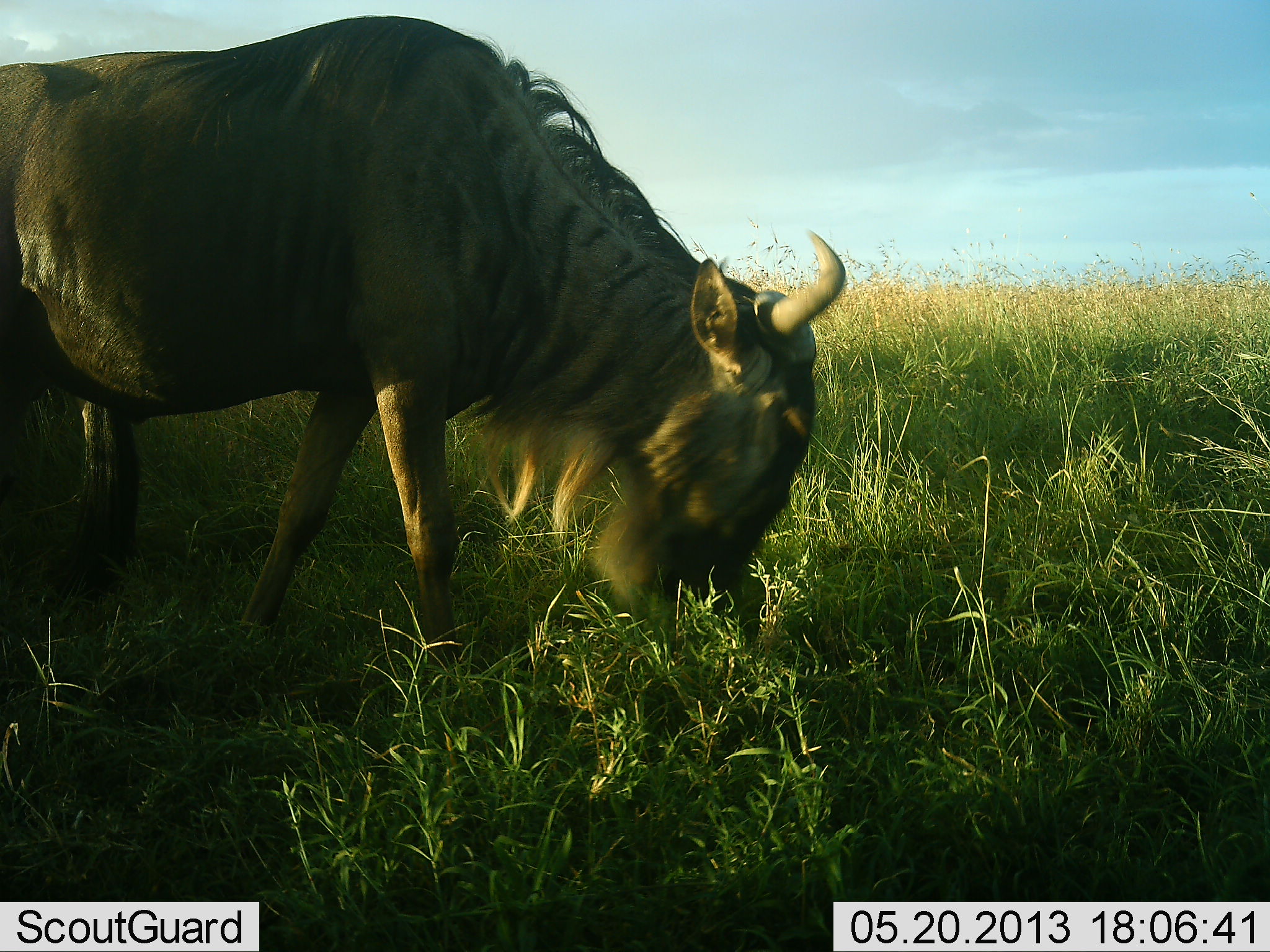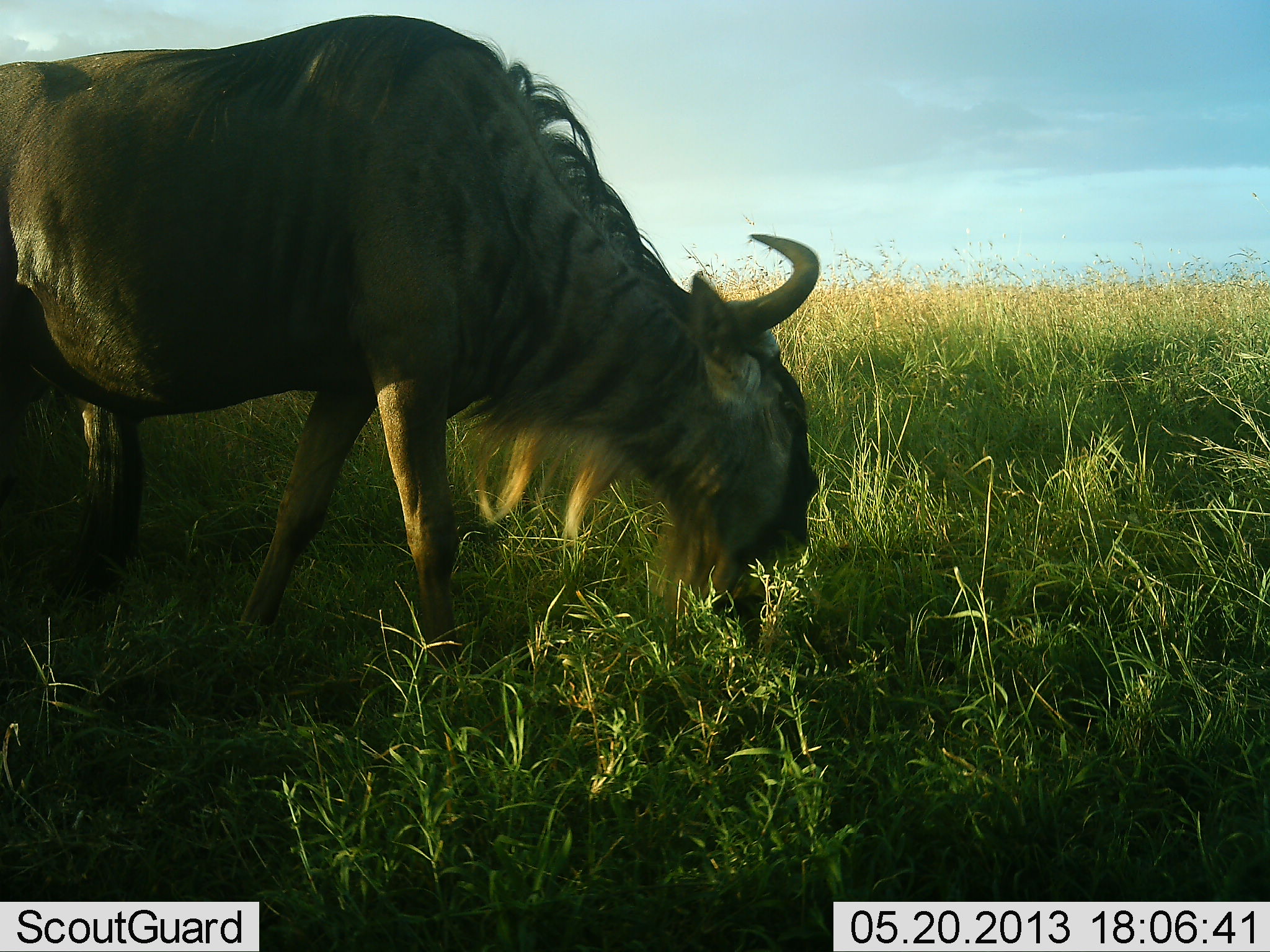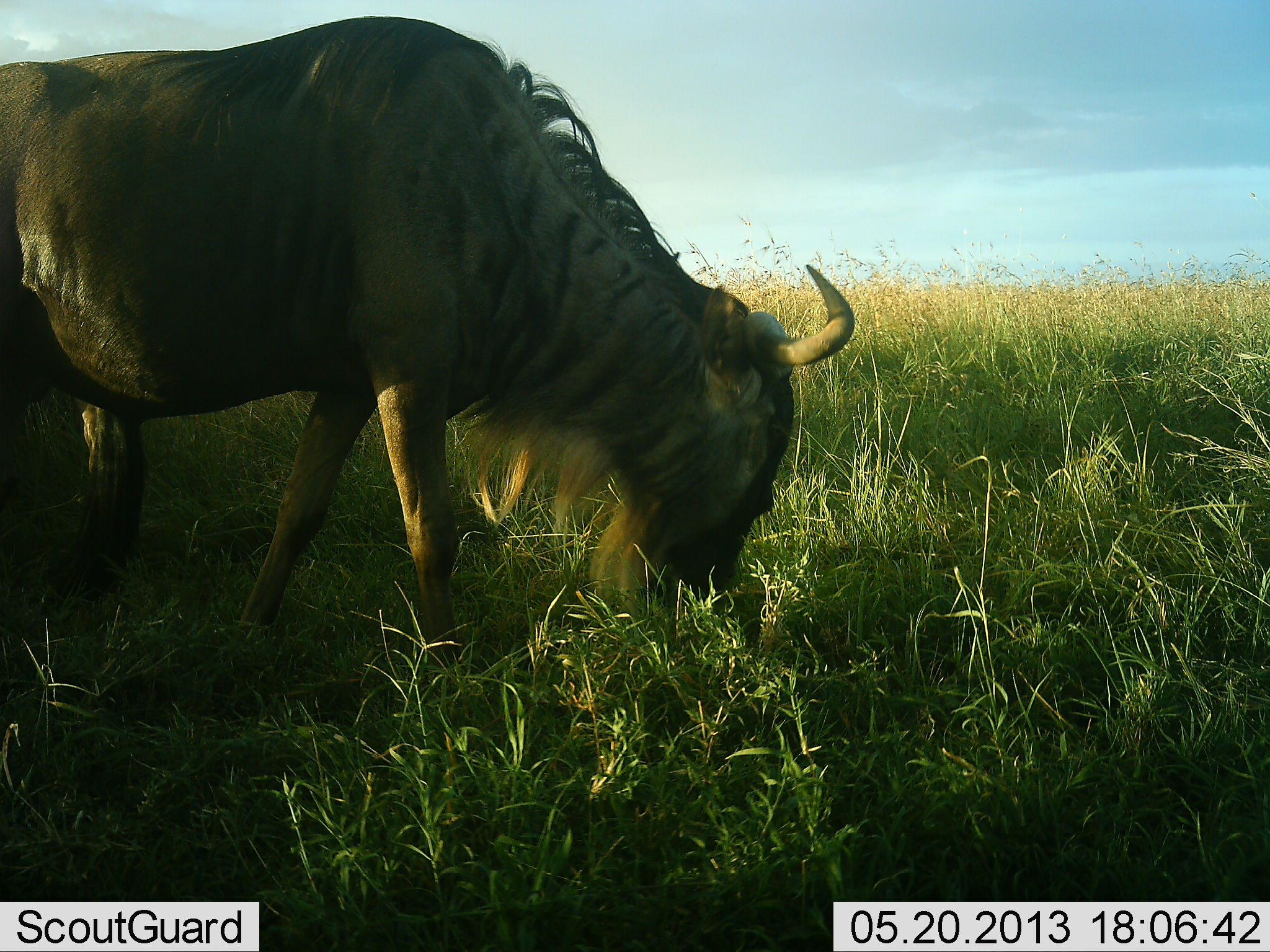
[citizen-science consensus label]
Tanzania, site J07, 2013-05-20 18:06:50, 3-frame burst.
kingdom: Animalia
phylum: Chordata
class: Mammalia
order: Artiodactyla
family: Bovidae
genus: Connochaetes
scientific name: Connochaetes taurinus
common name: blue wildebeest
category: wildebeest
Wildebeest (blue wildebeest) (Connochaetes taurinus), count 1. Behavior (volunteer vote fractions): standing 35%, resting 0%, moving 5%, interacting 0%. Young present (vote fraction): 0%. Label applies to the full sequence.